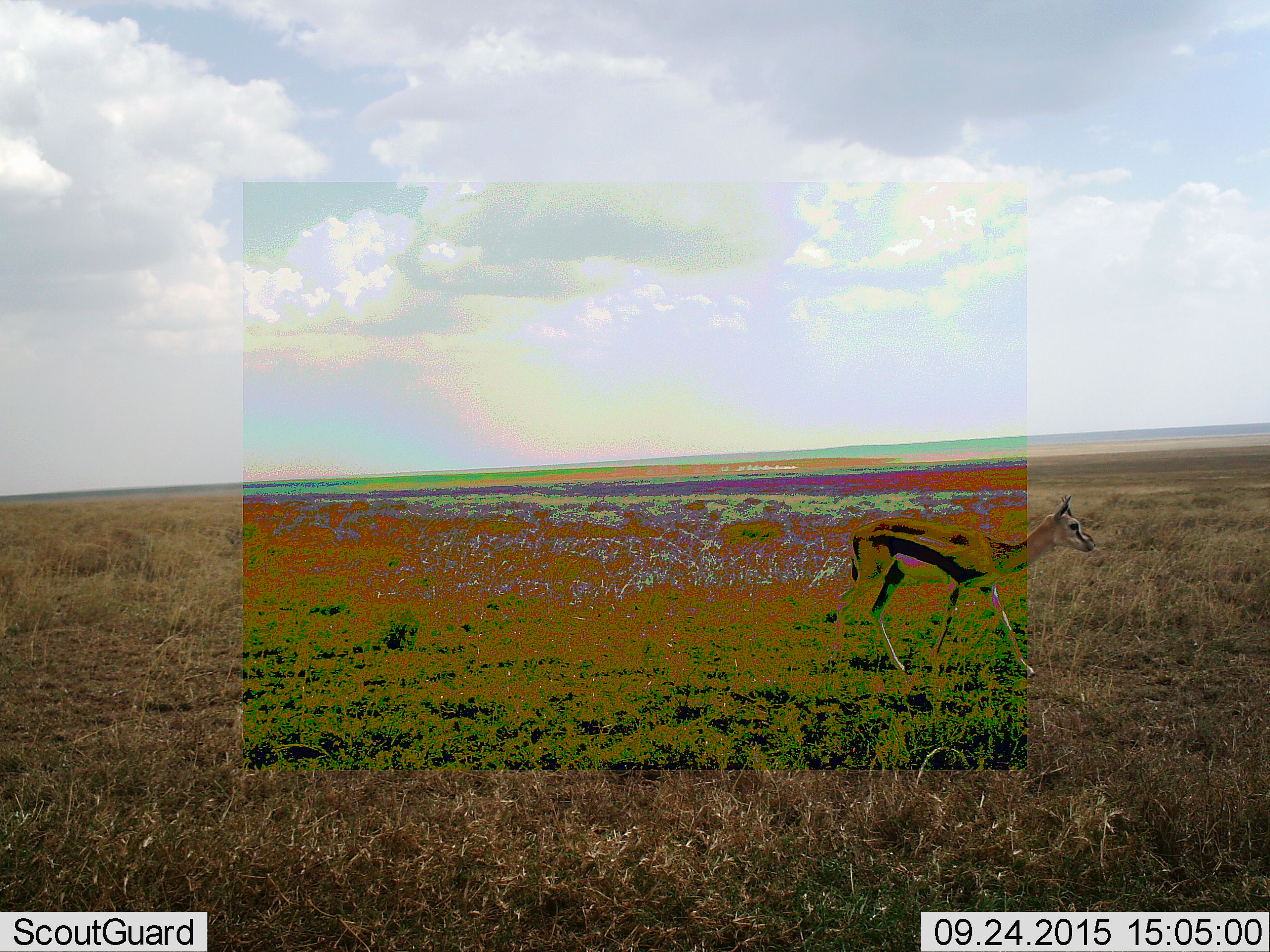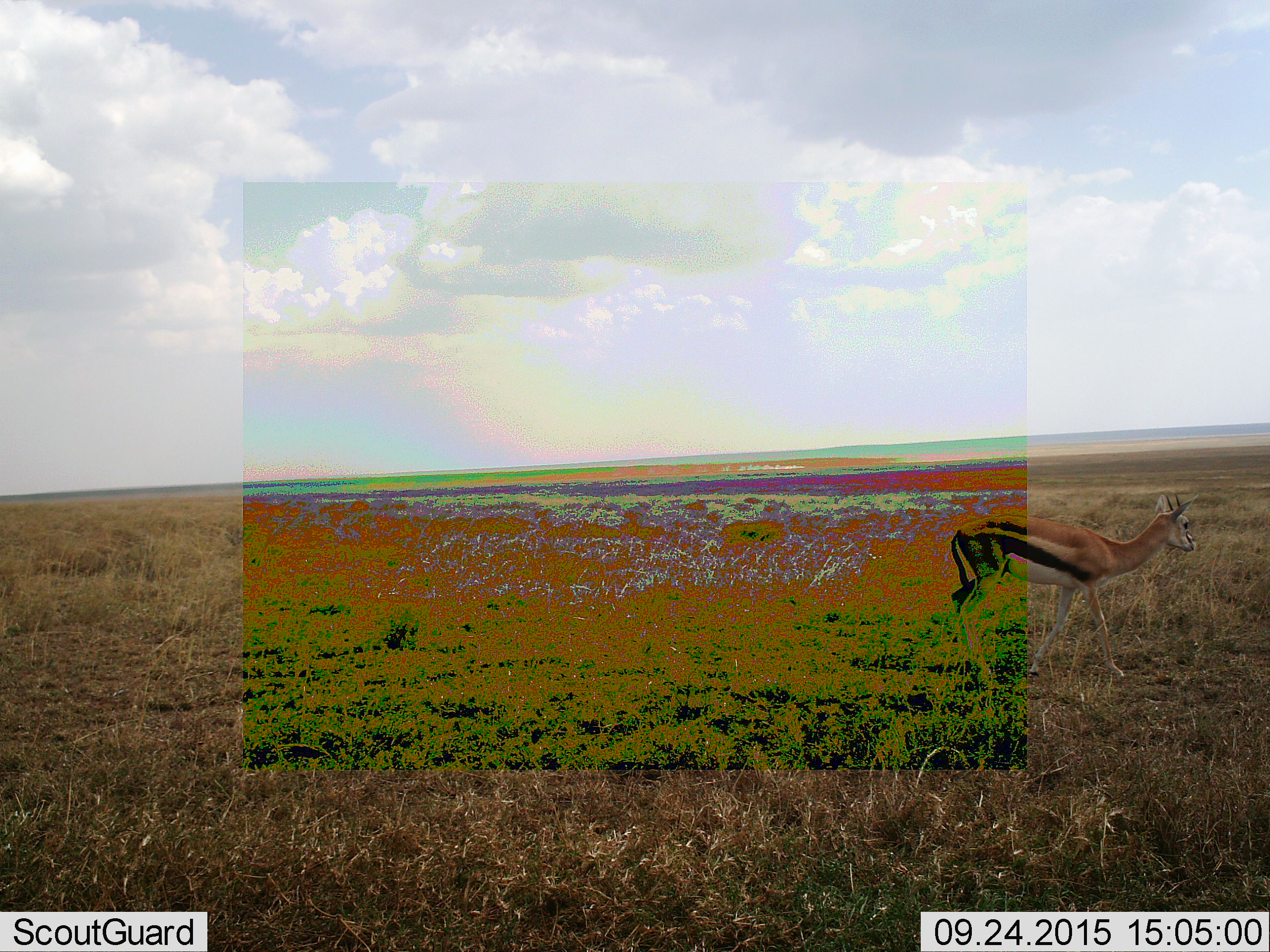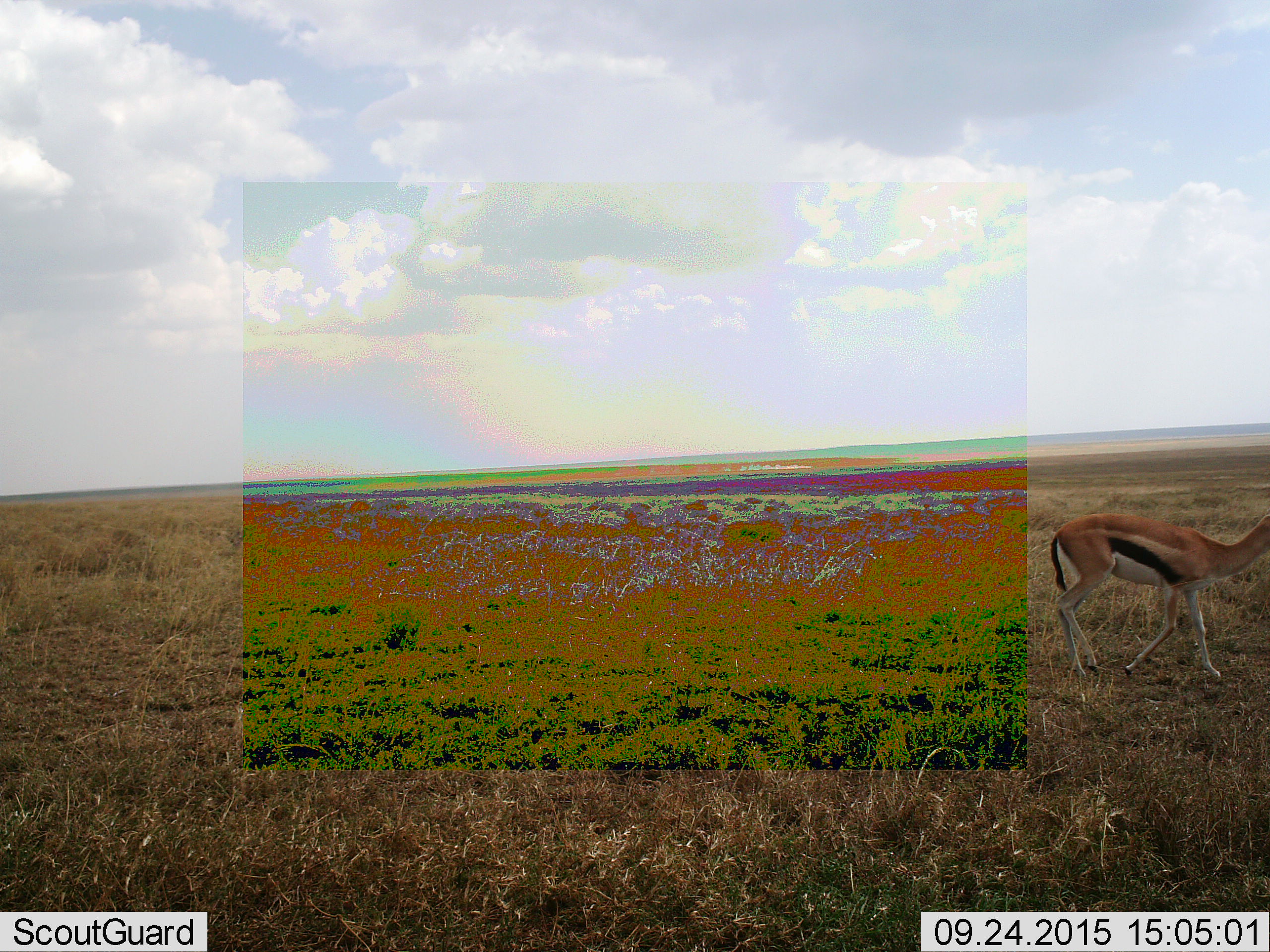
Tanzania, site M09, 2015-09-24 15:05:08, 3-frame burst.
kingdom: Animalia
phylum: Chordata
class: Mammalia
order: Artiodactyla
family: Bovidae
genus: Eudorcas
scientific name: Eudorcas thomsonii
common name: thomson's gazelle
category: gazellethomsons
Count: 1.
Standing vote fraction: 20%.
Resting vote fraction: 0%.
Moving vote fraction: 100%.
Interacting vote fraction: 0%.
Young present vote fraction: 0%.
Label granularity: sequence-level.